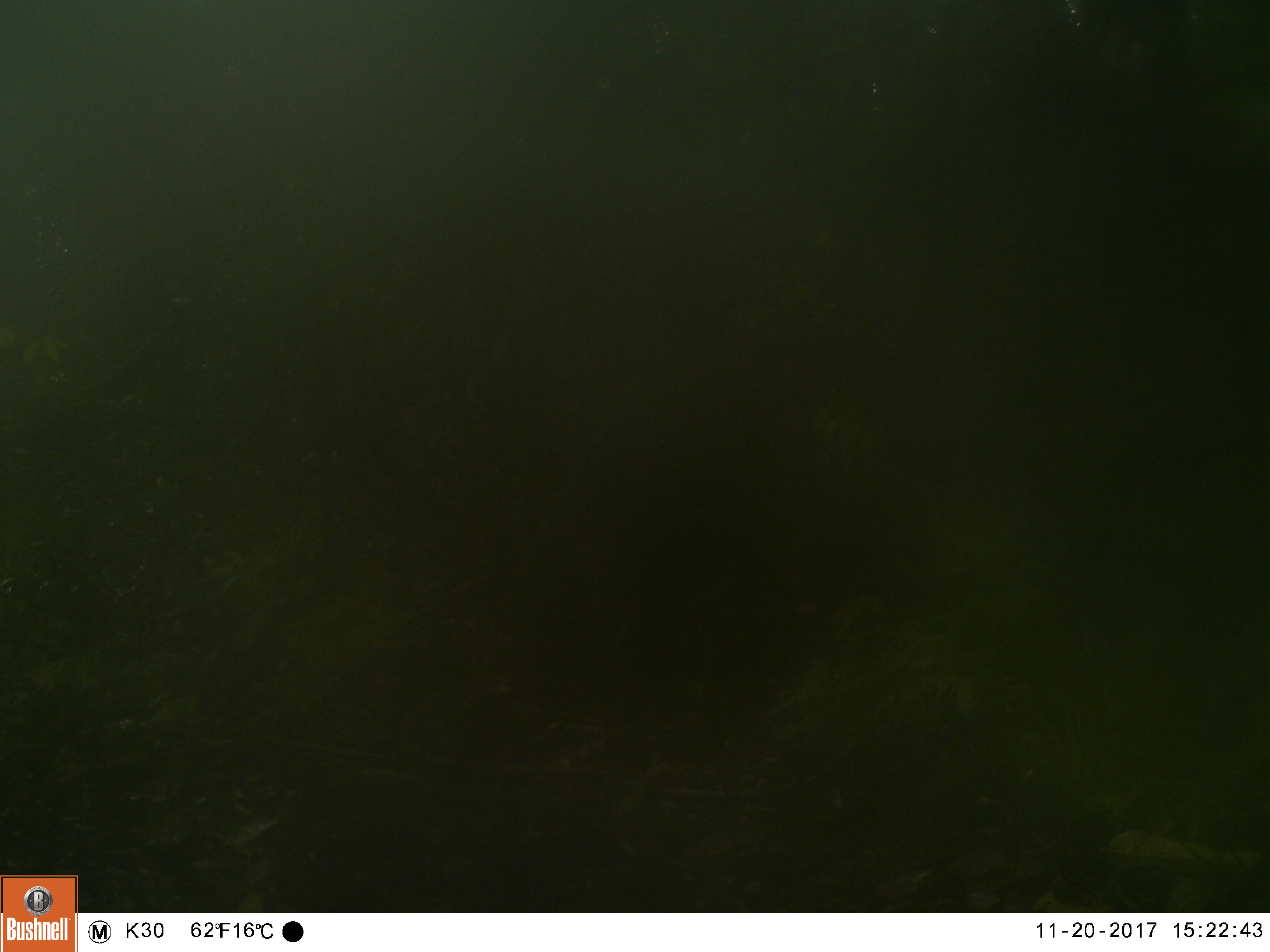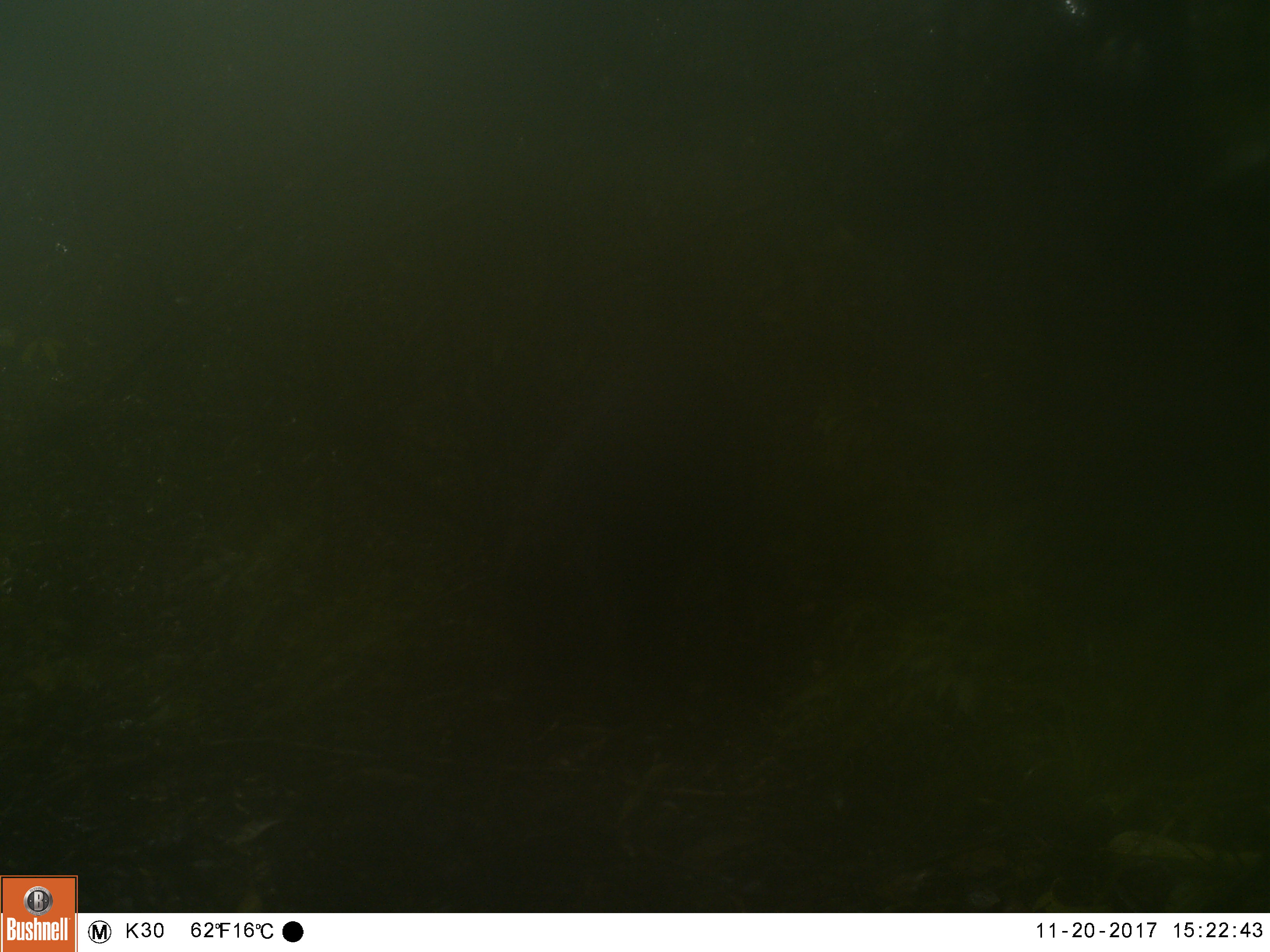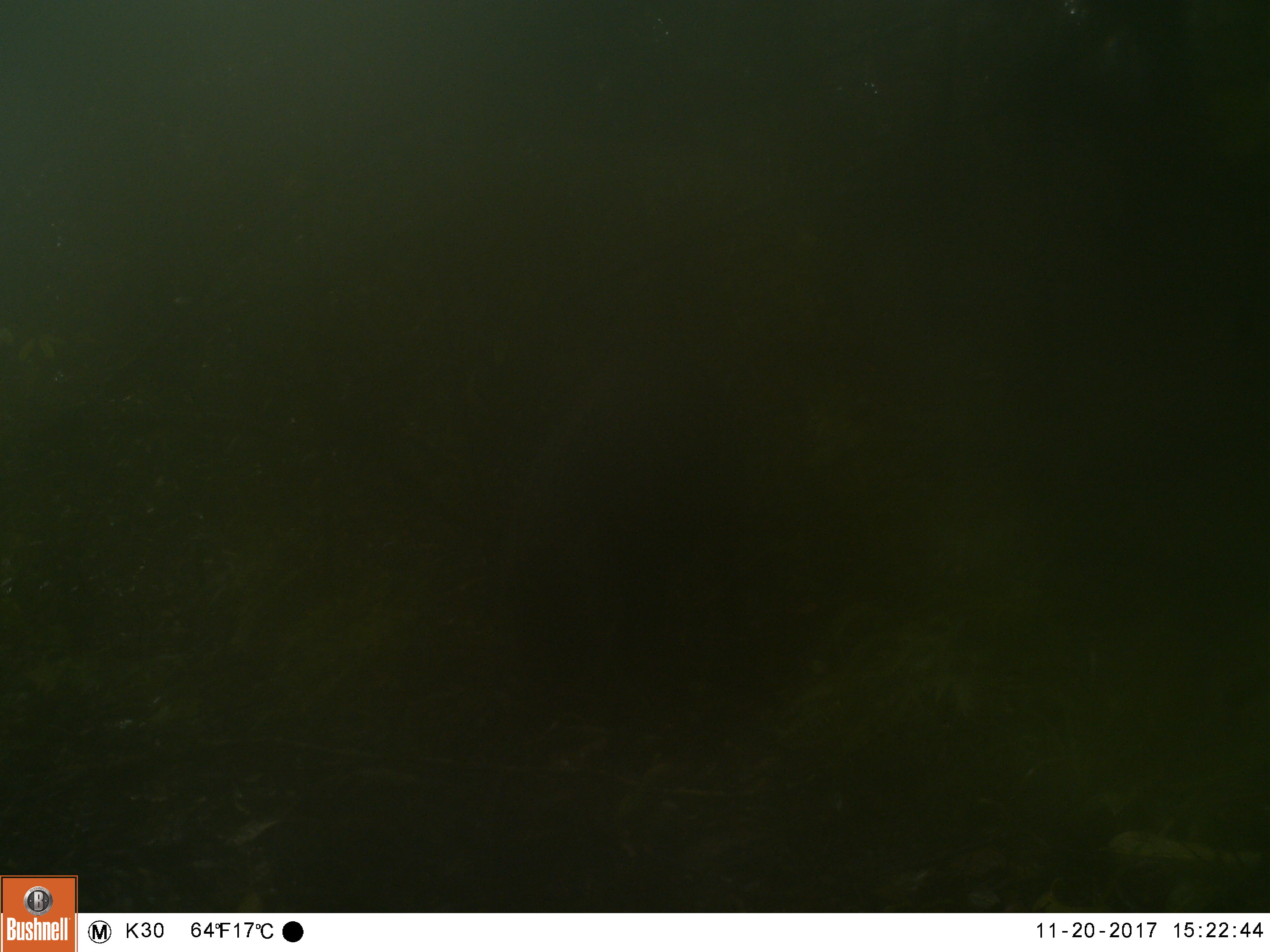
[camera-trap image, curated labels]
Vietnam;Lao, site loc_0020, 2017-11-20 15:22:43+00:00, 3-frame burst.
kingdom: Animalia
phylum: Chordata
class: Mammalia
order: Artiodactyla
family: Suidae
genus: Sus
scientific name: Sus scrofa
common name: eurasian wild pig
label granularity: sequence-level